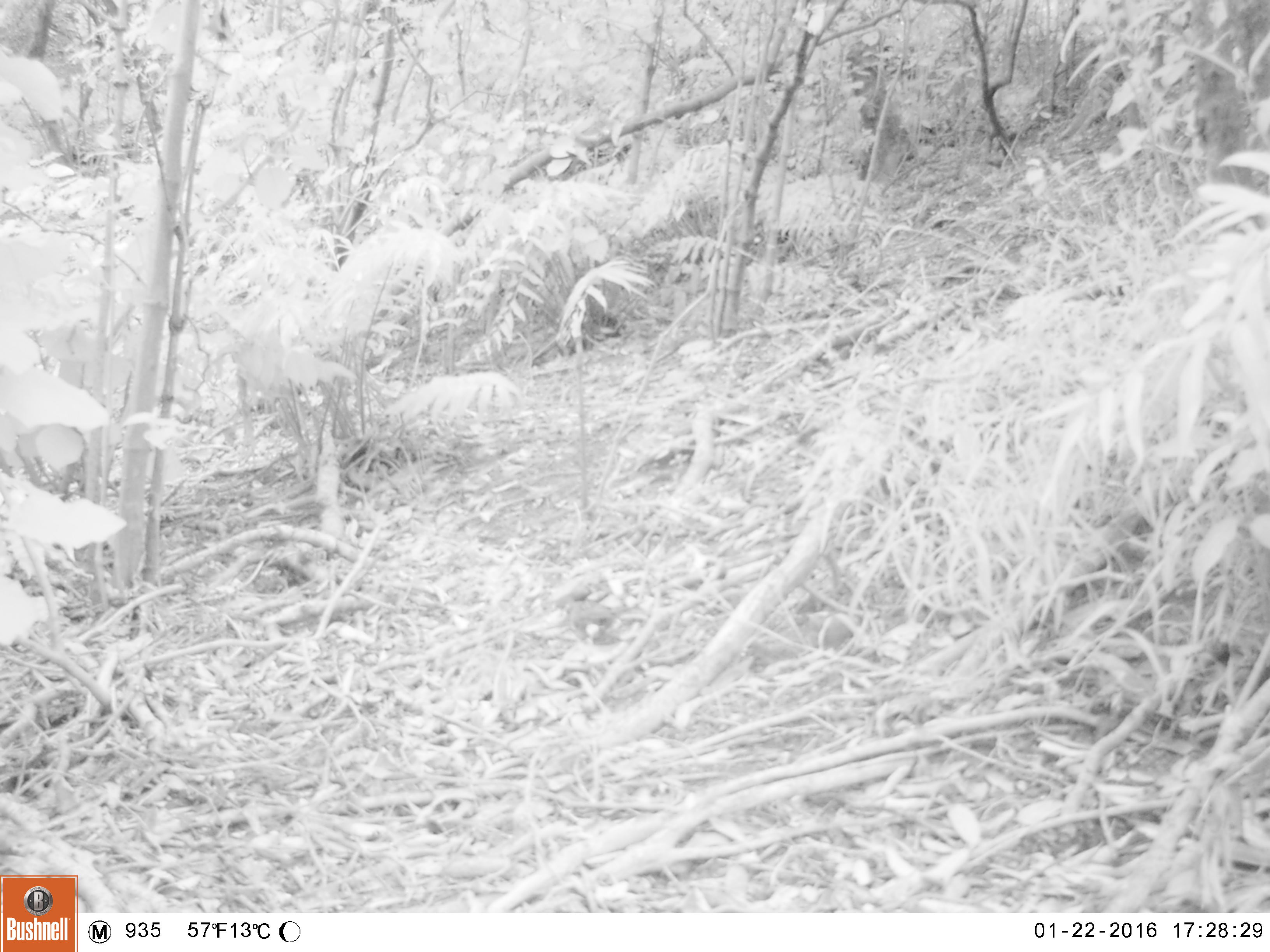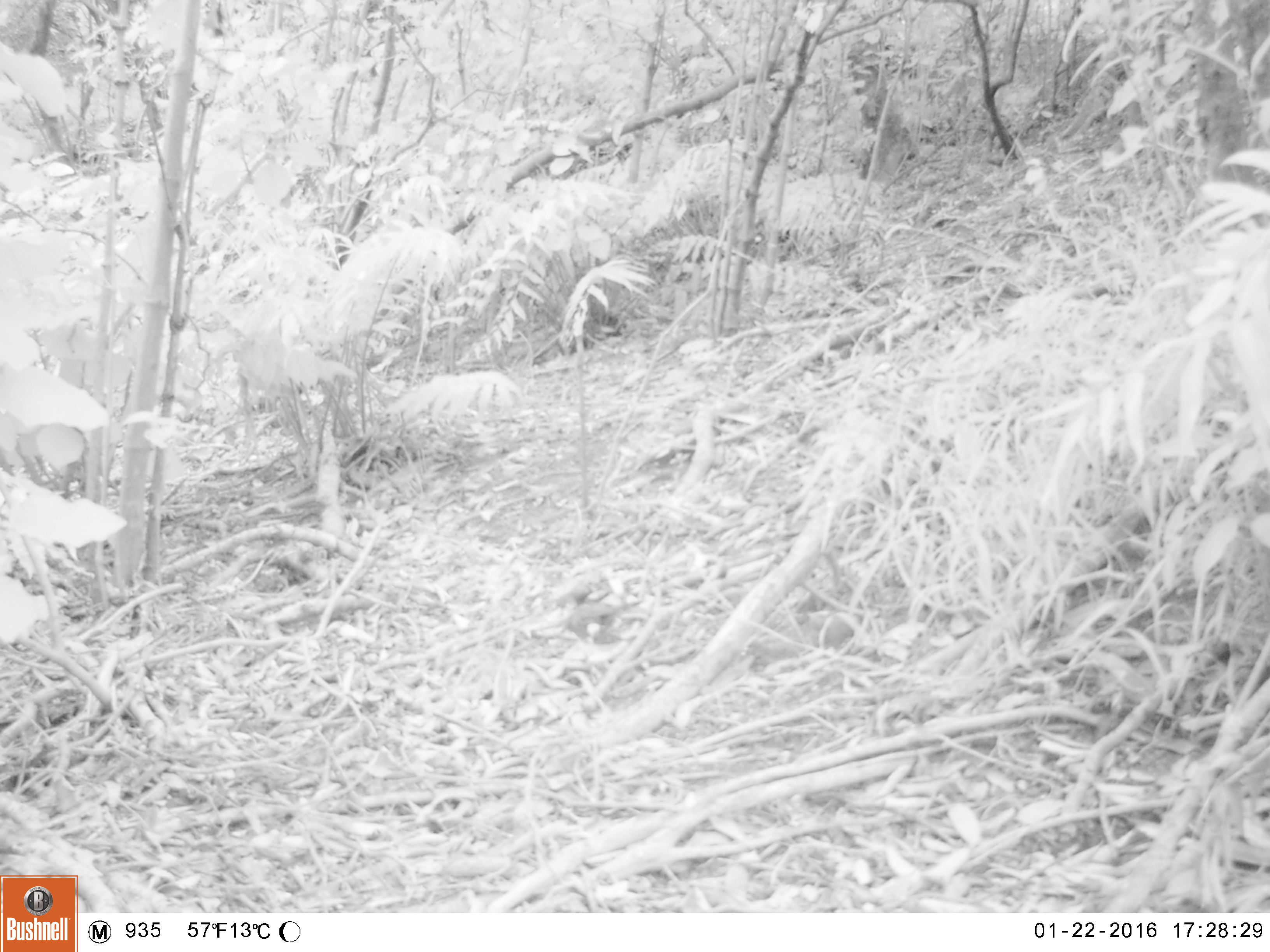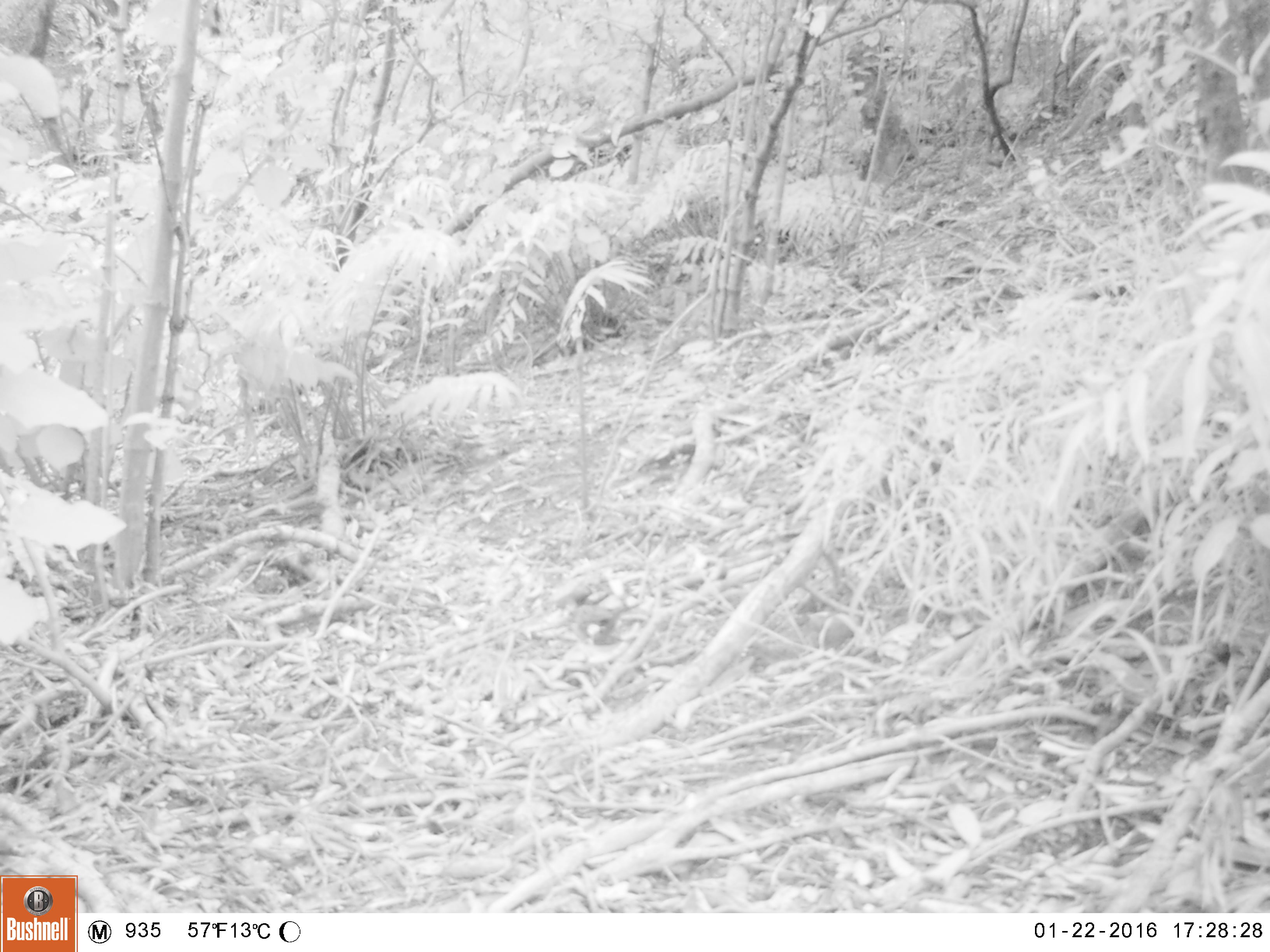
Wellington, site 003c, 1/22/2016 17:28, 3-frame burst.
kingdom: Animalia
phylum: Chordata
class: Aves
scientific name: Aves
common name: bird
Bird (Aves).